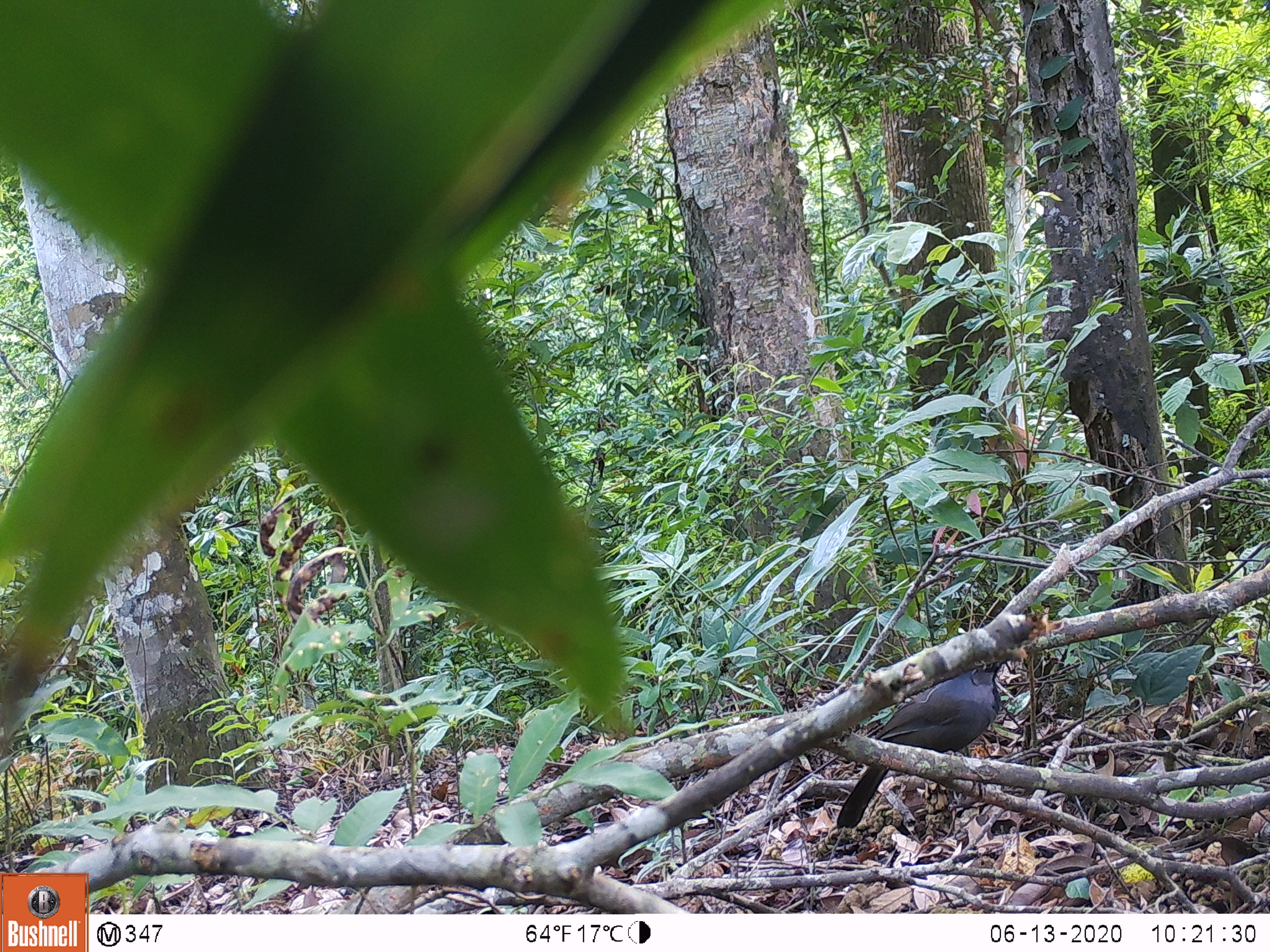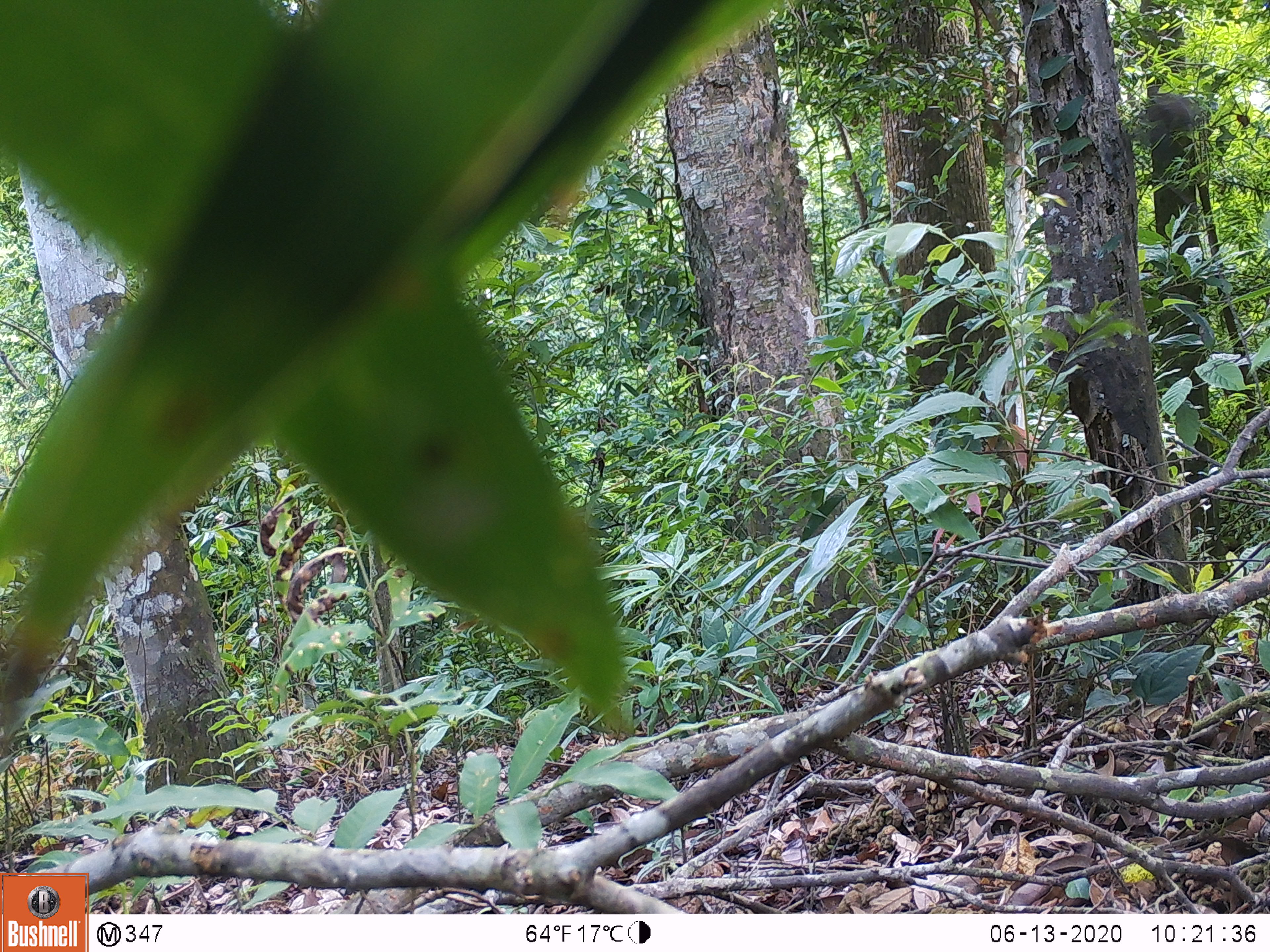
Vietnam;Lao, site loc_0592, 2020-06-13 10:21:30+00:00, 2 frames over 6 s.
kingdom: Animalia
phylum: Chordata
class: Aves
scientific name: Aves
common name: bird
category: unidentified bird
Unidentified bird (bird) (Aves). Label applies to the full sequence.